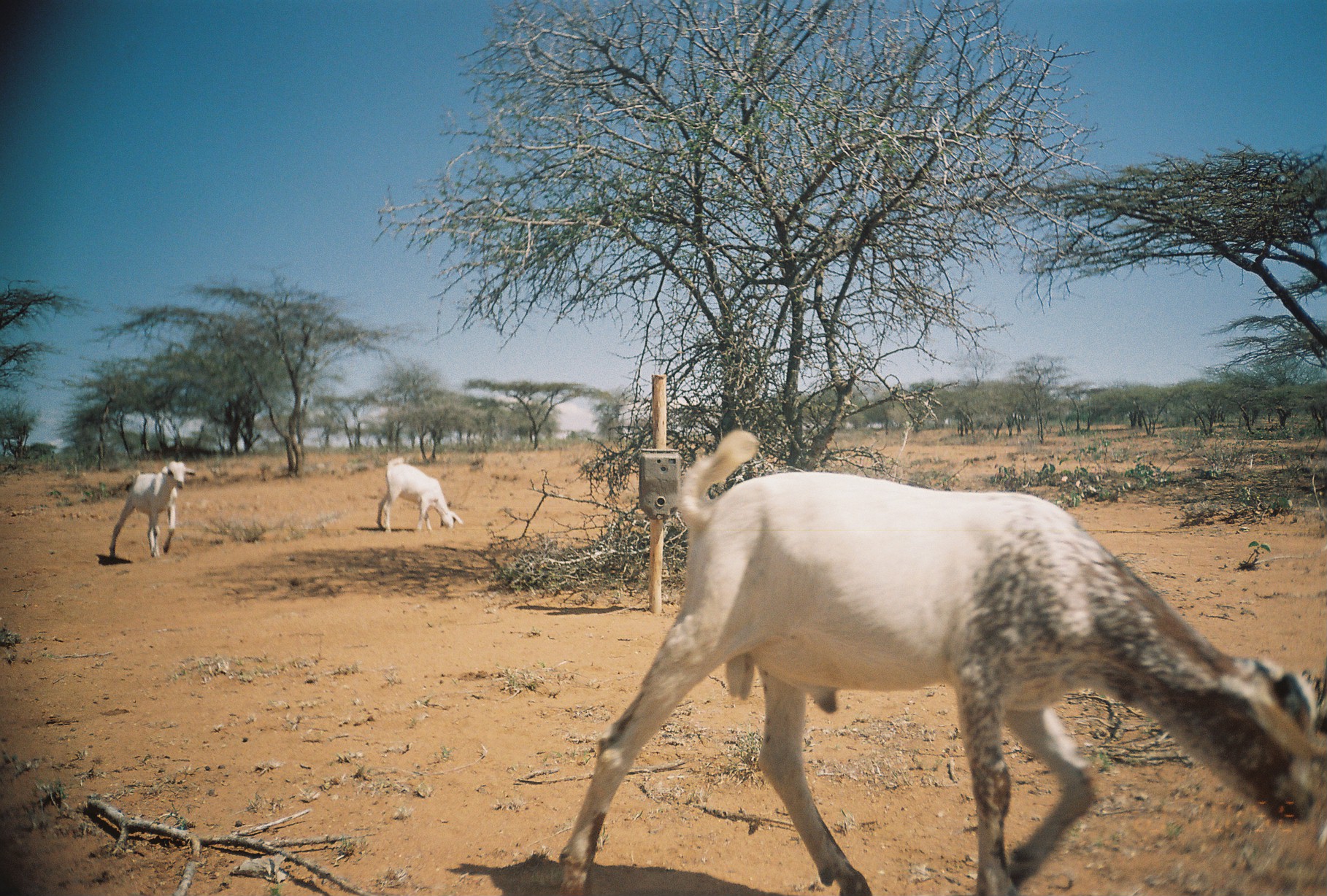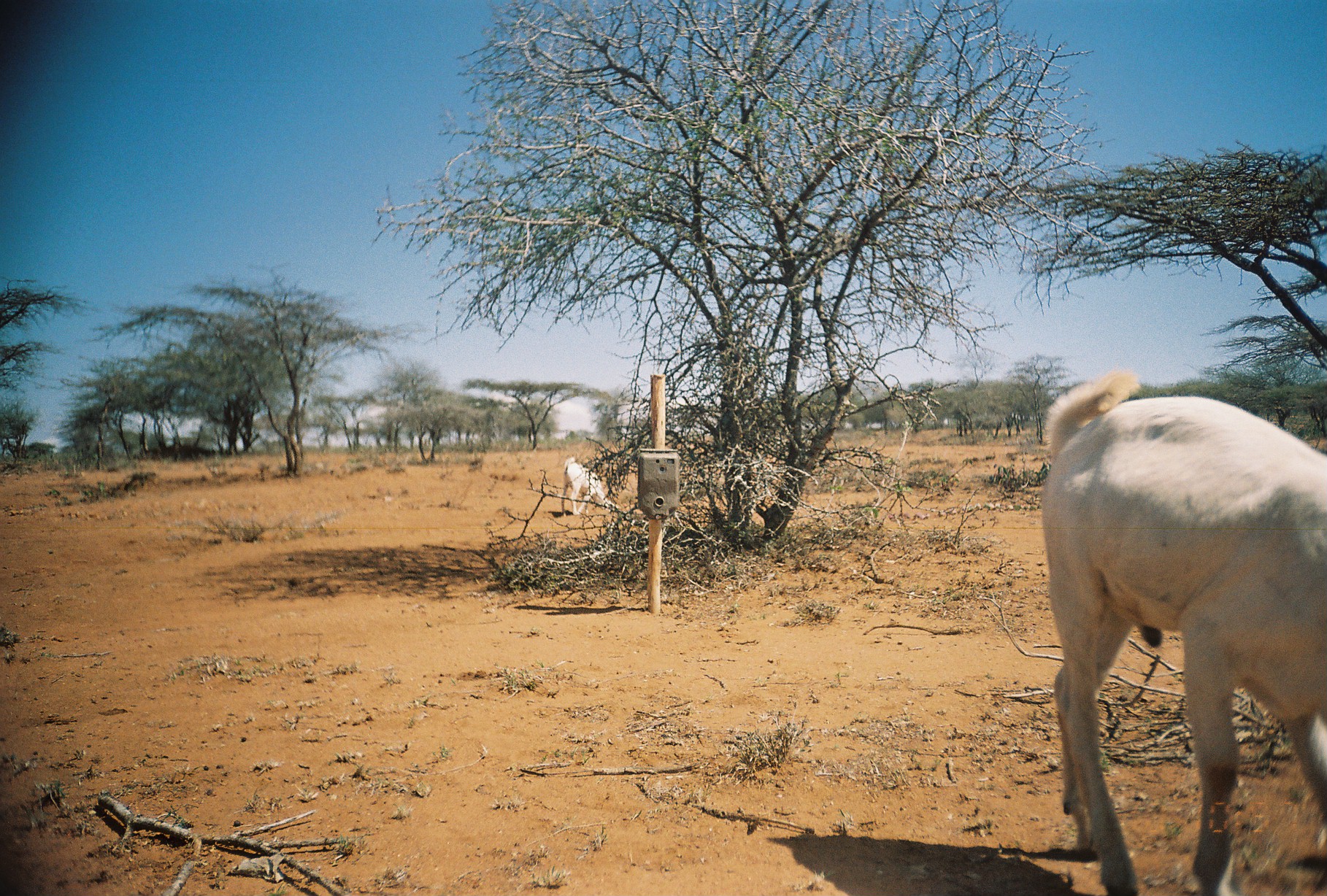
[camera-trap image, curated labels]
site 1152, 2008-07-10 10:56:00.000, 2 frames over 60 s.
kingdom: Animalia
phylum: Chordata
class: Mammalia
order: Artiodactyla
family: Bovidae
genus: Capra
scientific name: Capra aegagrus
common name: wild goat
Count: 3.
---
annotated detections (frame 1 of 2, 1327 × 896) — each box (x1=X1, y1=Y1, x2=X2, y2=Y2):
capra aegagrus: (x1=558, y1=427, x2=1327, y2=896); (x1=108, y1=460, x2=196, y2=558); (x1=375, y1=456, x2=463, y2=535)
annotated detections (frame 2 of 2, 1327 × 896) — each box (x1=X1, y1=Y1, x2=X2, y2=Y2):
capra aegagrus: (x1=1039, y1=367, x2=1326, y2=895); (x1=560, y1=455, x2=621, y2=517)